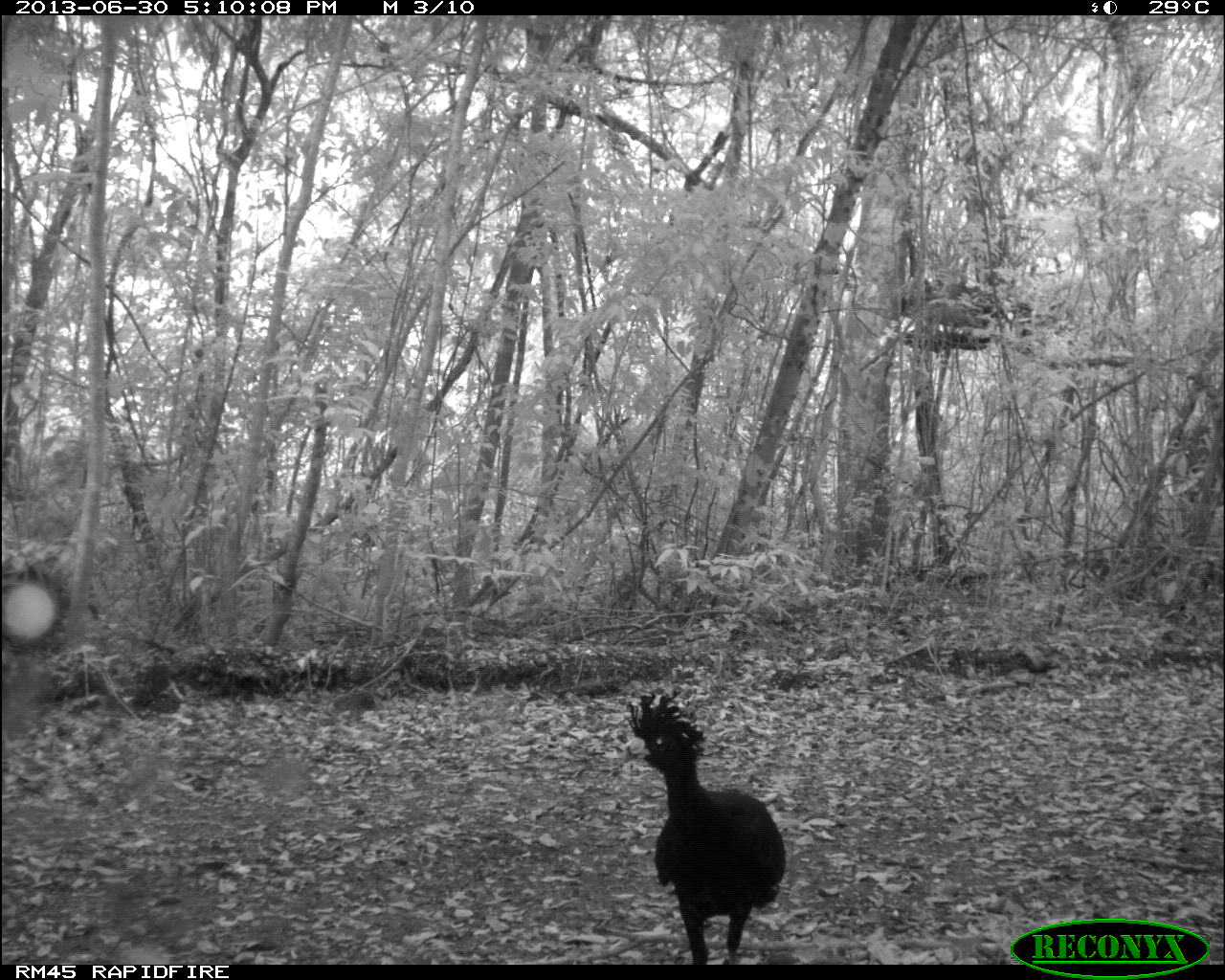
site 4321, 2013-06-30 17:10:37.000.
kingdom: Animalia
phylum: Chordata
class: Aves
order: Galliformes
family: Cracidae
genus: Crax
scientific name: Crax rubra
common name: great curassow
Crax rubra (great curassow), count 4.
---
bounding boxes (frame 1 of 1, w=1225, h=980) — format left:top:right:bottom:
crax rubra: 610:686:784:961